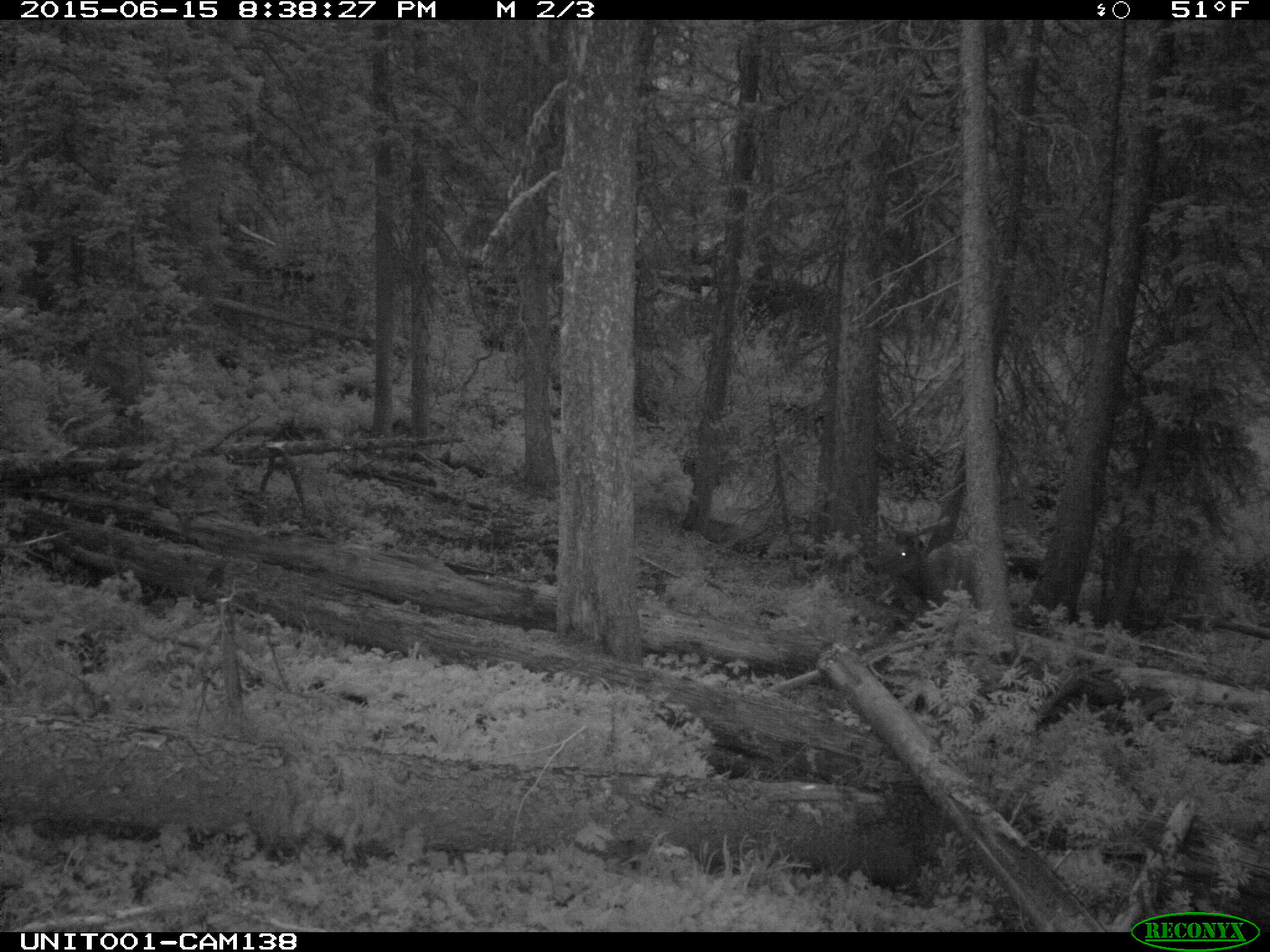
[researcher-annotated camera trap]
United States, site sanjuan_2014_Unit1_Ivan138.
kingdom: Animalia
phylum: Chordata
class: Mammalia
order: Artiodactyla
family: Cervidae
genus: Cervus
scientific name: Cervus elaphus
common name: red deer